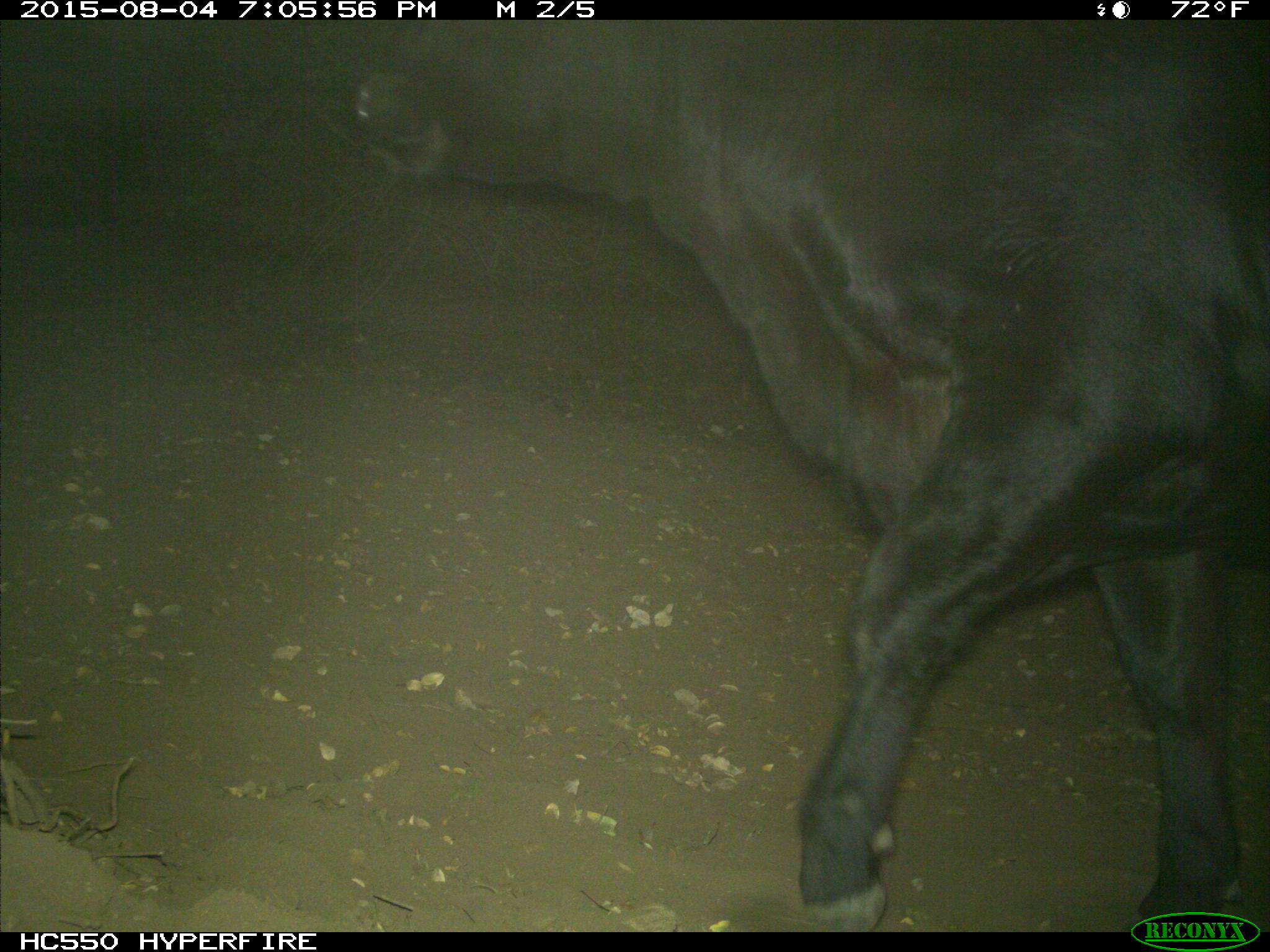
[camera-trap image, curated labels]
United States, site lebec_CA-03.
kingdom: Animalia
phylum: Chordata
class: Mammalia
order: Artiodactyla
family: Bovidae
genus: Bos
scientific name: Bos taurus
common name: domestic cow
Bos taurus (domestic cow).